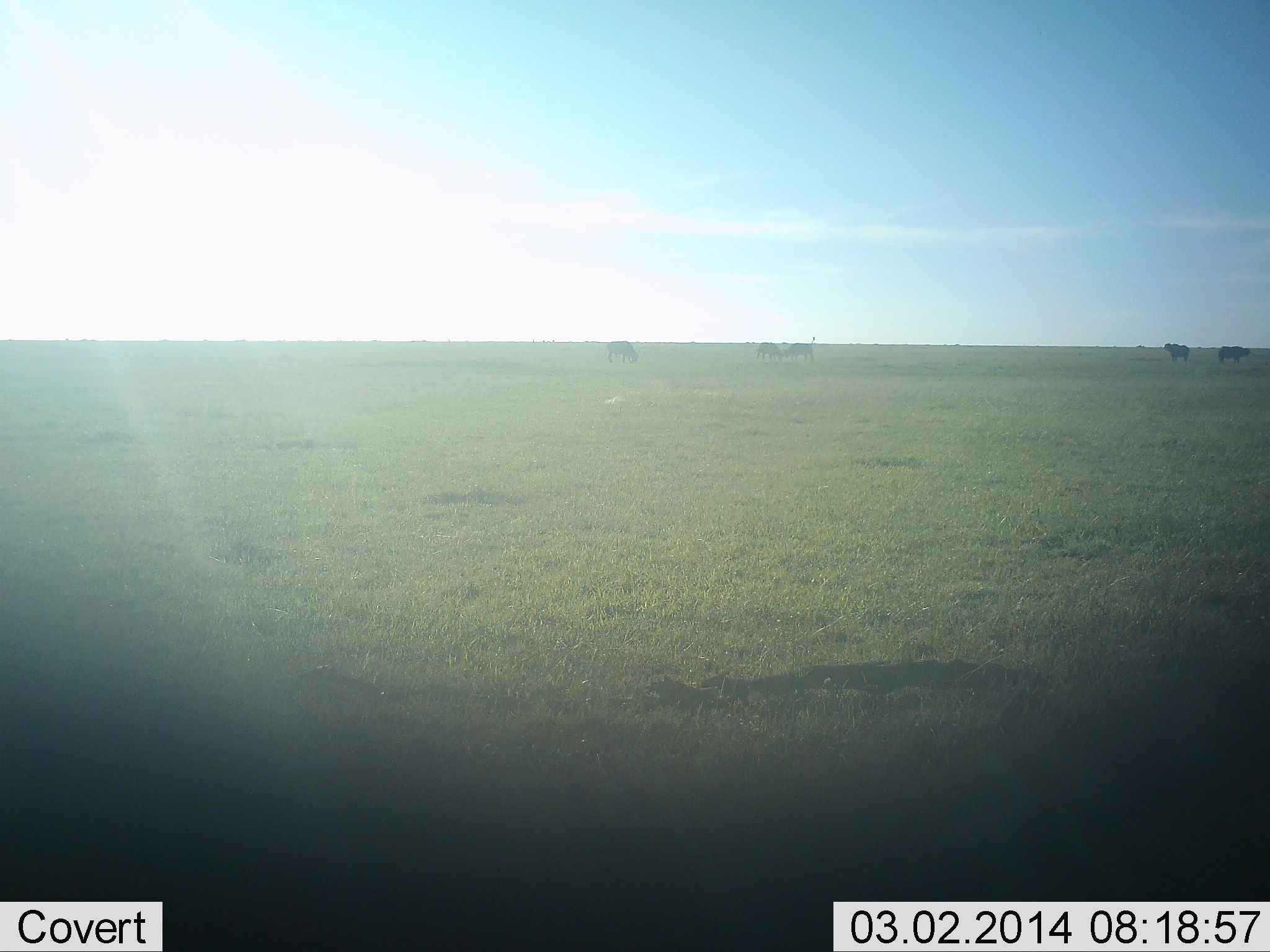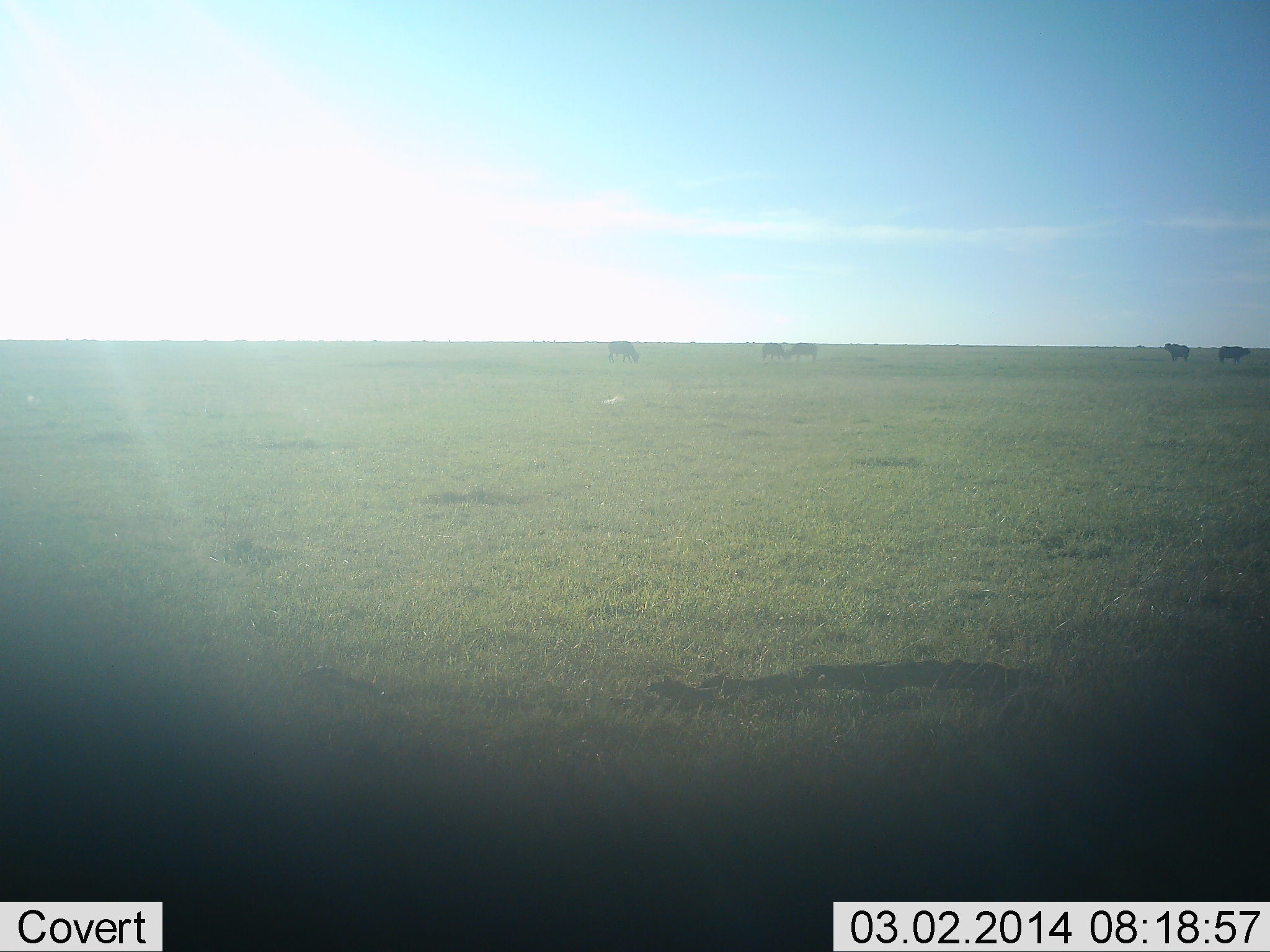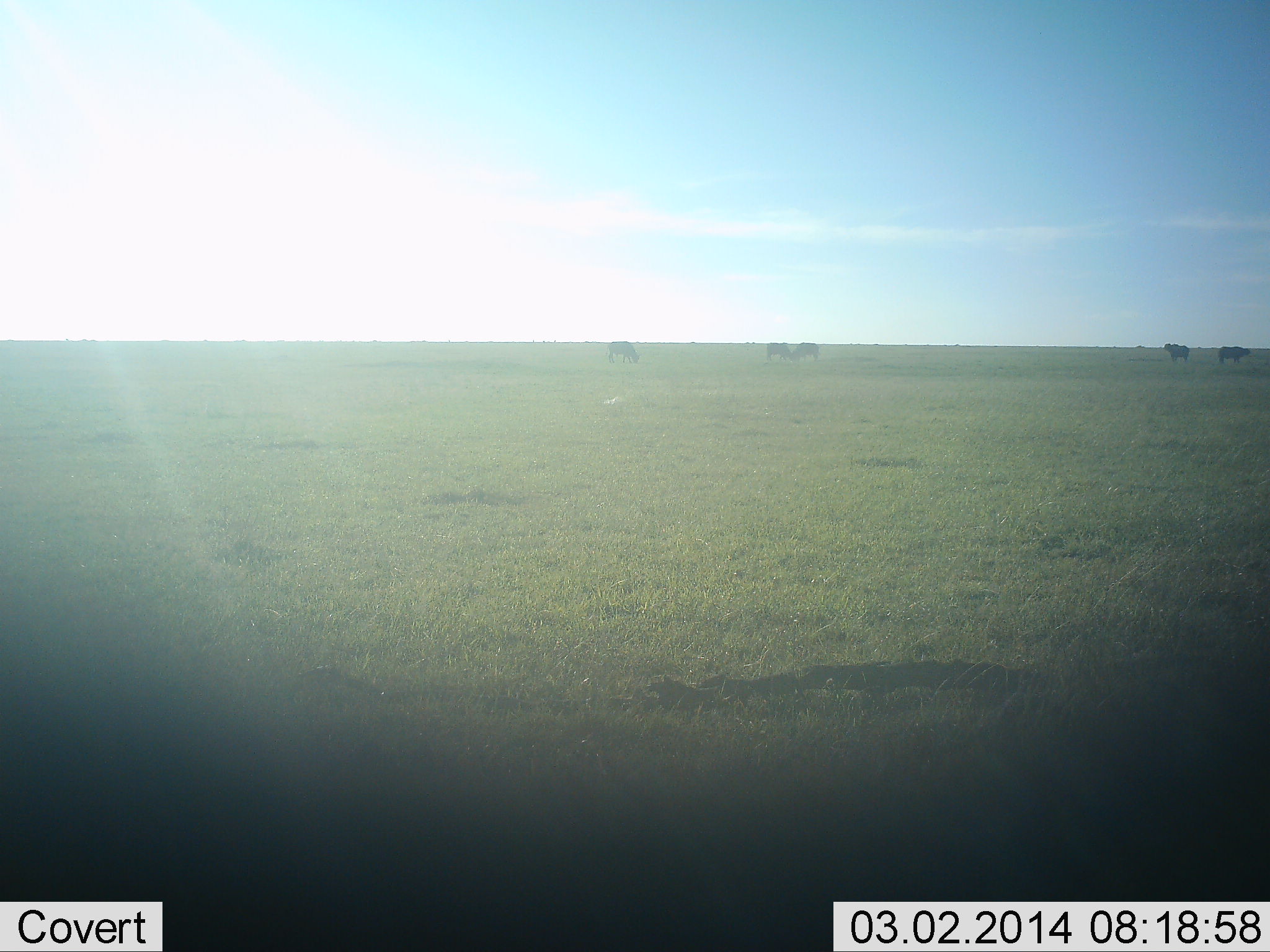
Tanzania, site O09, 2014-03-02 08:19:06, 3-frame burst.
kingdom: Animalia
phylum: Chordata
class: Mammalia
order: Artiodactyla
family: Bovidae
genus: Connochaetes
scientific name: Connochaetes taurinus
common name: blue wildebeest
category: wildebeest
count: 5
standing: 67%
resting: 0%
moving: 11%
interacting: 7%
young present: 0%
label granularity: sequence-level